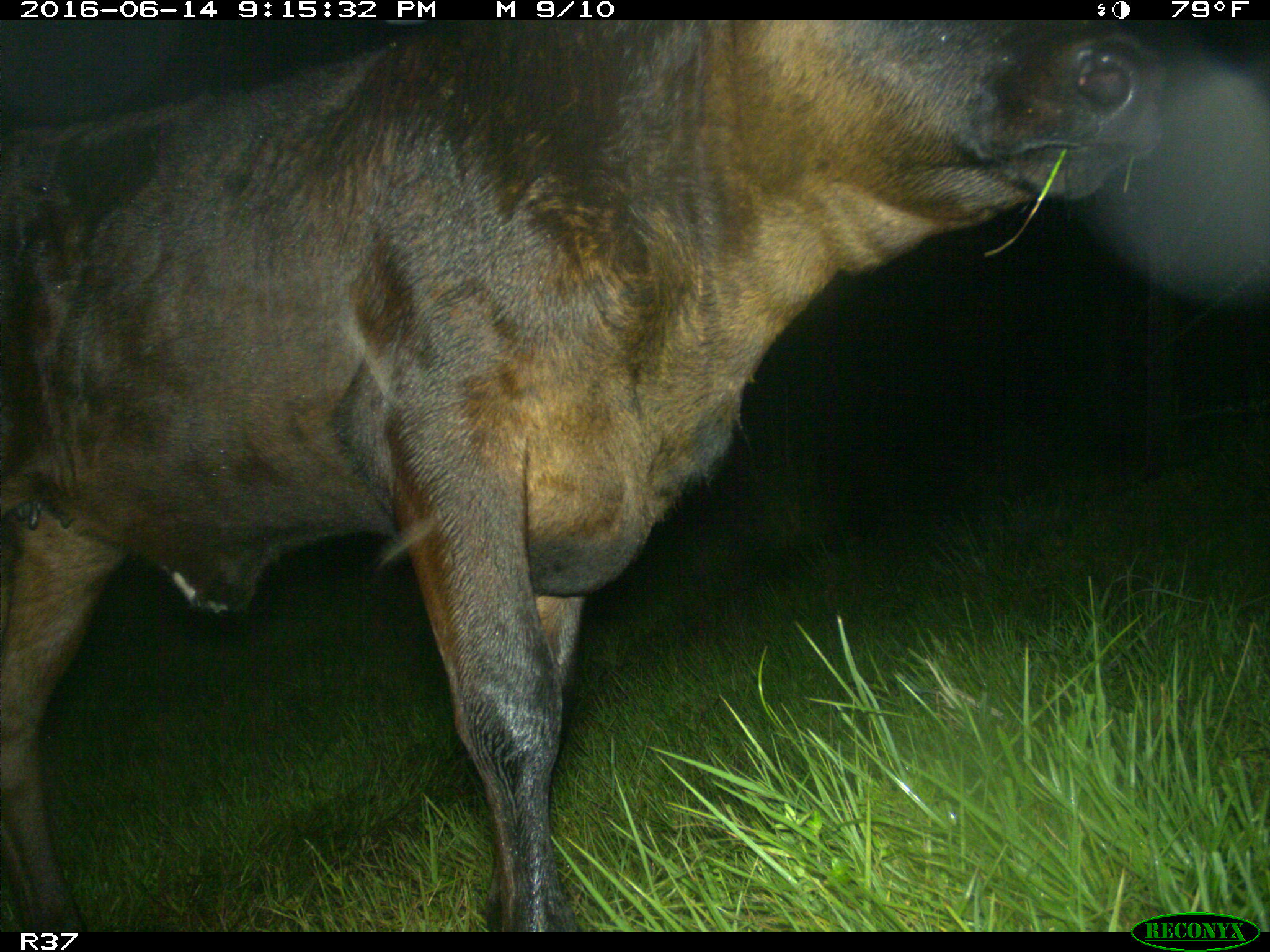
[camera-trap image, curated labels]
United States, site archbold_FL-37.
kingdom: Animalia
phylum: Chordata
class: Mammalia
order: Artiodactyla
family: Bovidae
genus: Bos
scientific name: Bos taurus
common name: domestic cow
Bos taurus (domestic cow).